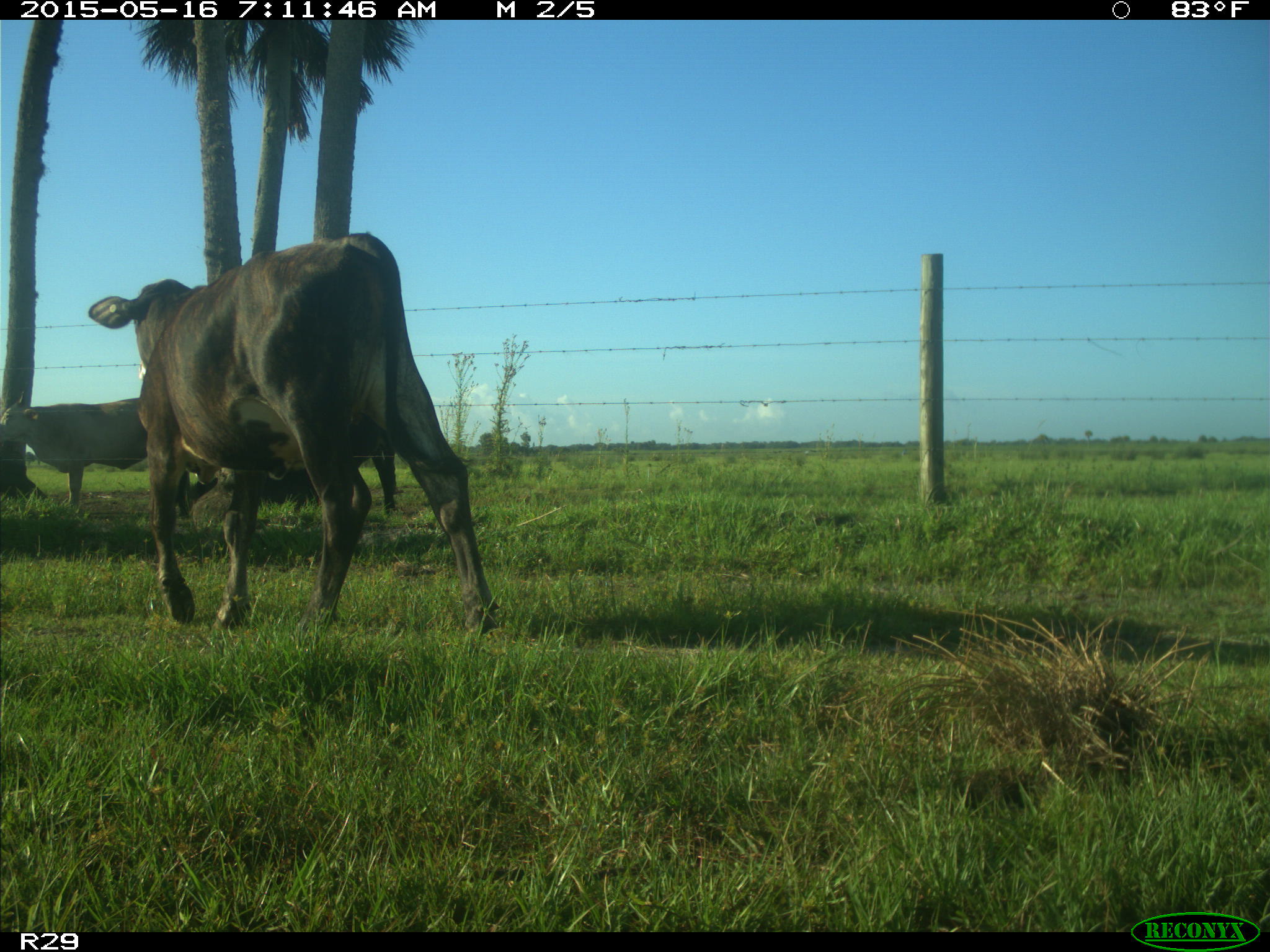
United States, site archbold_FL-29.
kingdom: Animalia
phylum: Chordata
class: Mammalia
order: Artiodactyla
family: Bovidae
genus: Bos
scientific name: Bos taurus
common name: domestic cow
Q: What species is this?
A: Bos taurus (domestic cow).